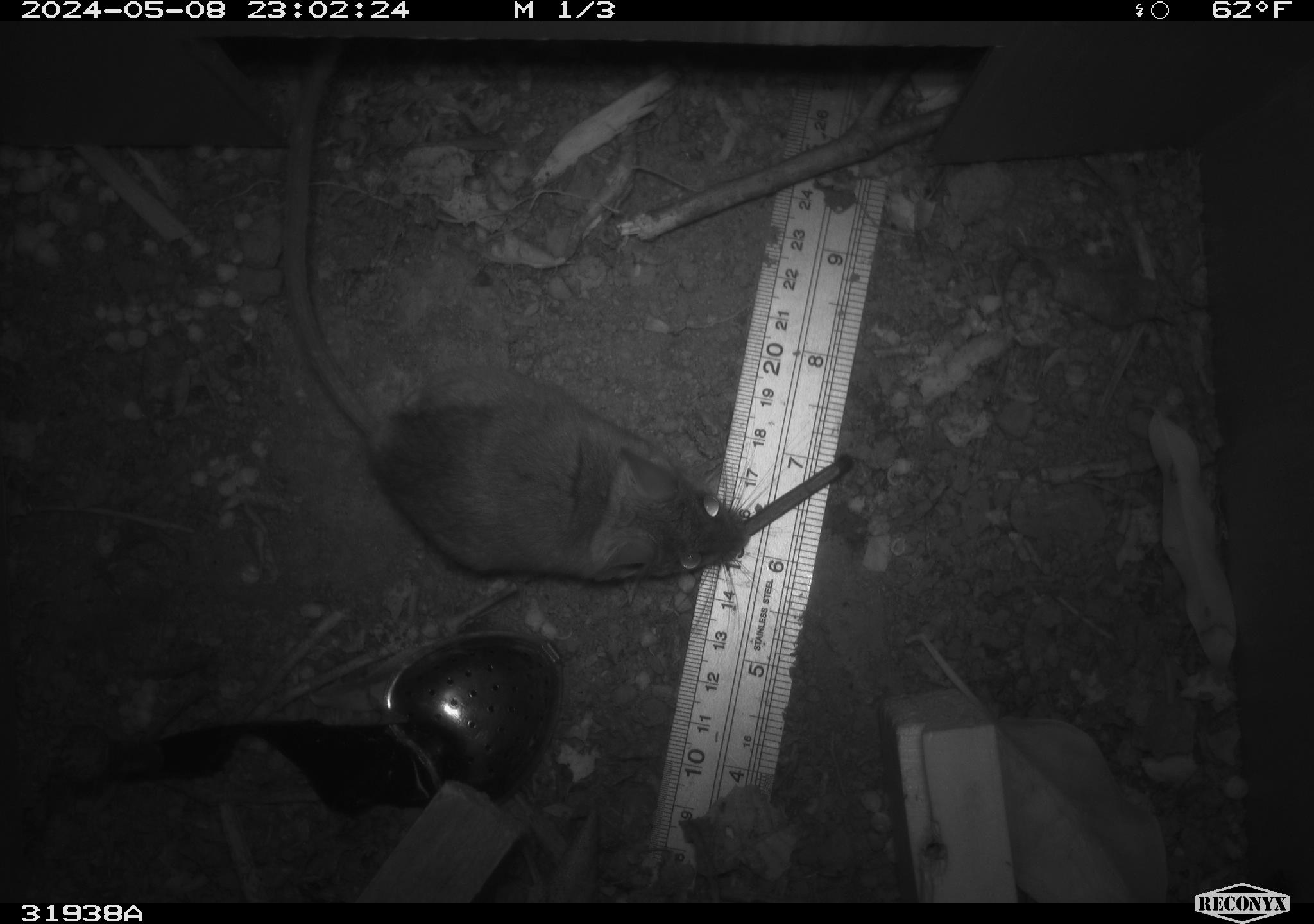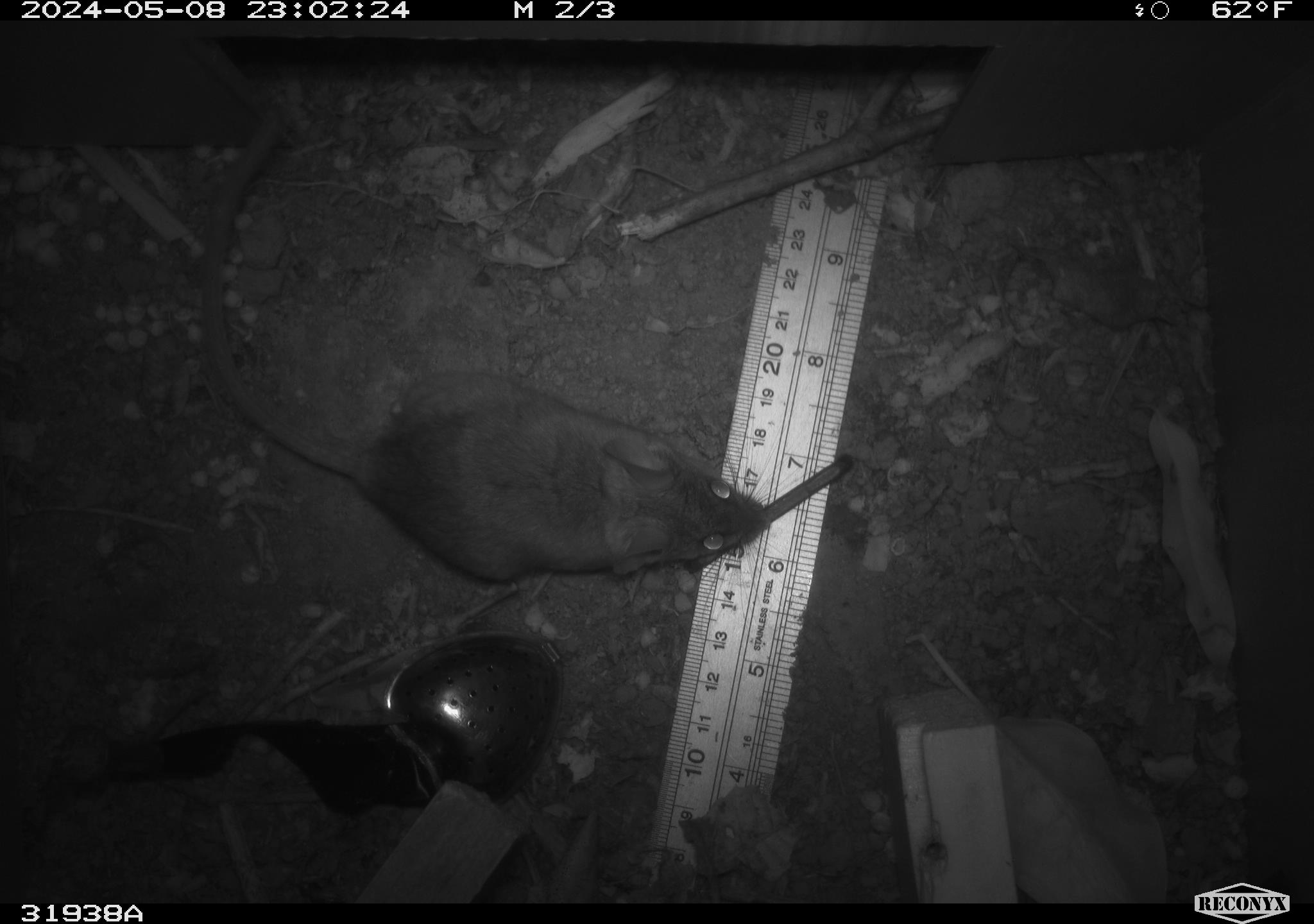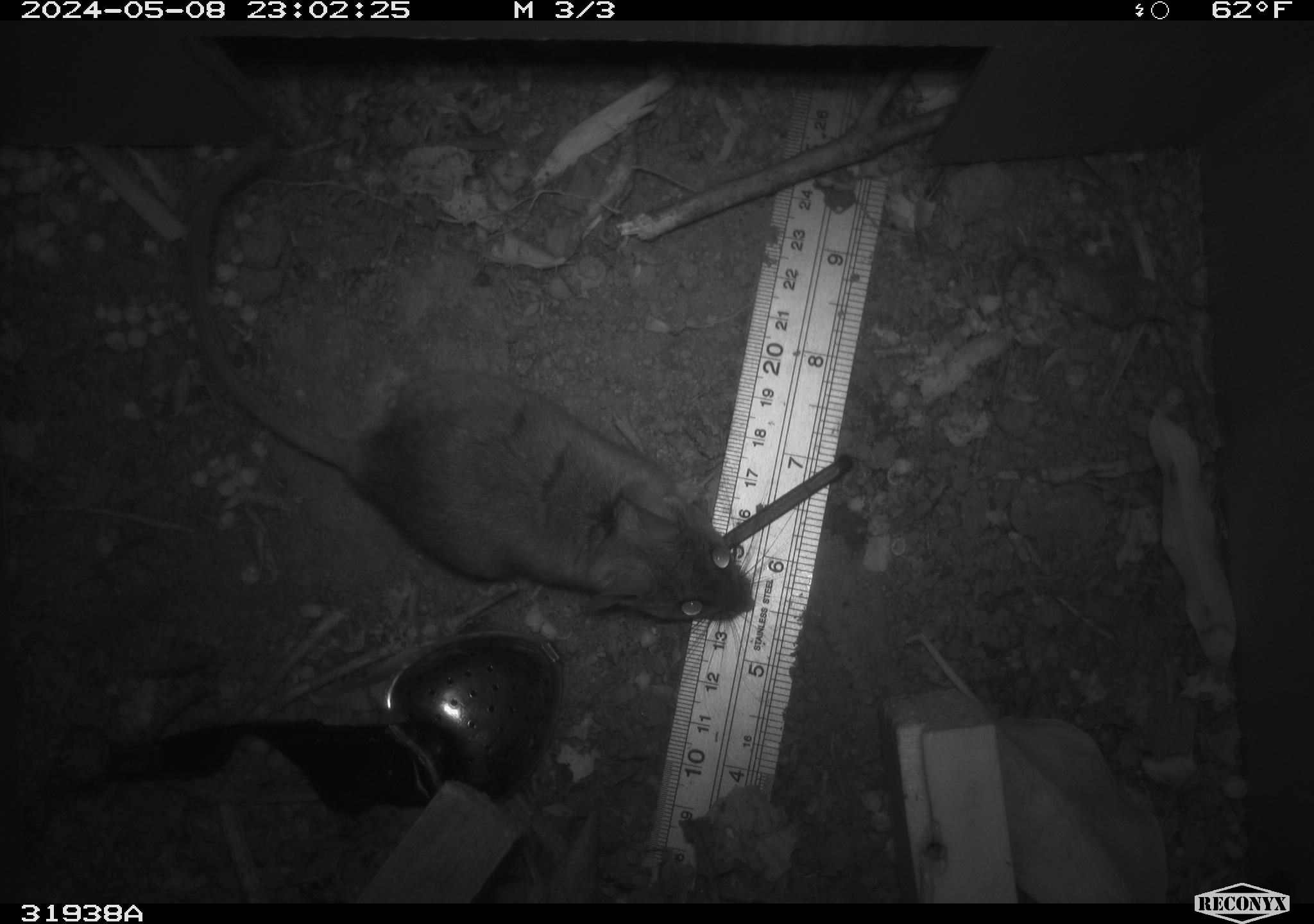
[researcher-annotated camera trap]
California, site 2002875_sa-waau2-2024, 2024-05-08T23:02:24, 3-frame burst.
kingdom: Animalia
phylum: Chordata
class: Mammalia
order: Rodentia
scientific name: Rodentia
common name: mouse species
Mouse species (Rodentia).